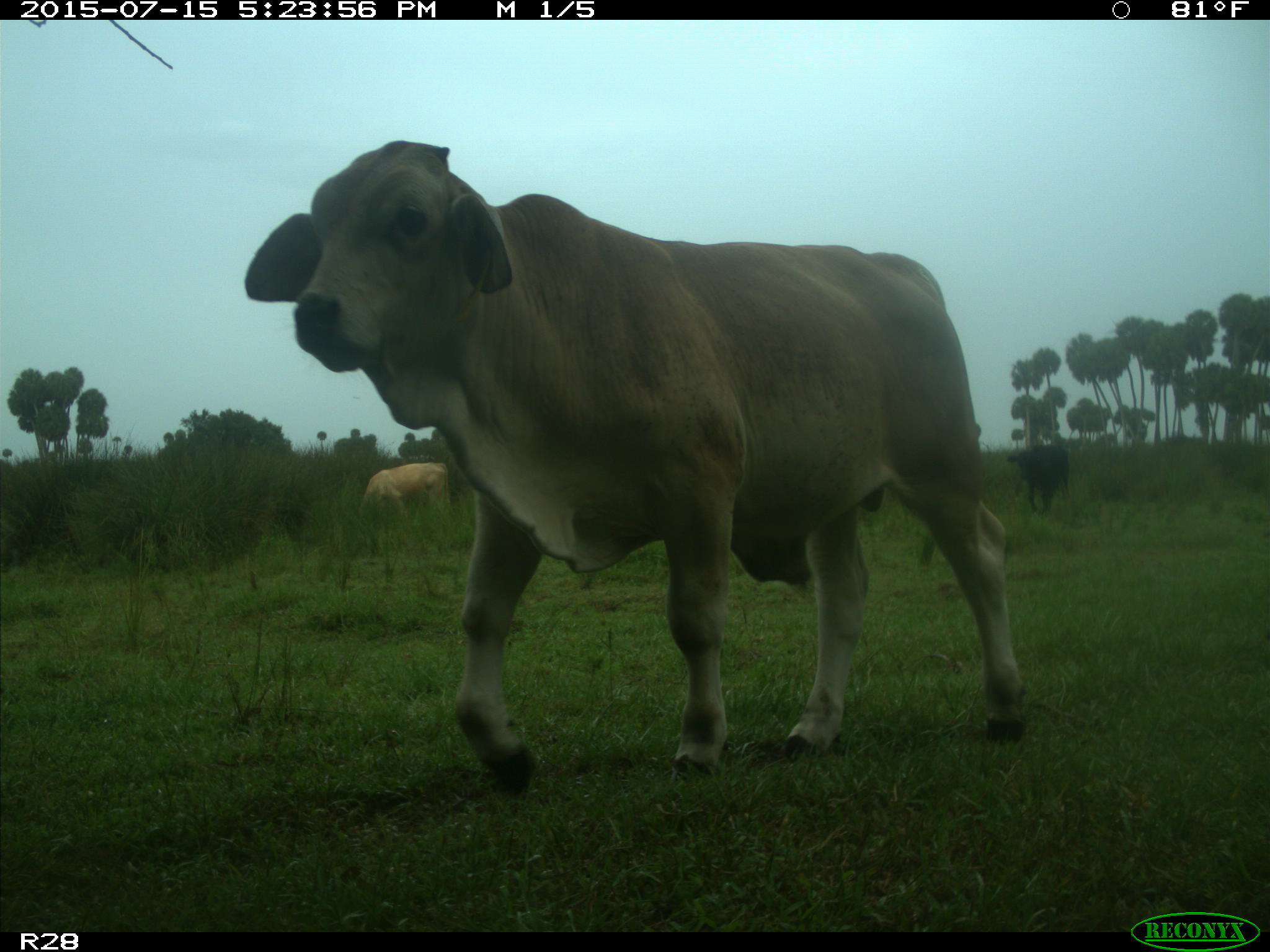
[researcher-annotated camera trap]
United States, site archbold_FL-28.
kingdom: Animalia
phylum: Chordata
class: Mammalia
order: Artiodactyla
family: Bovidae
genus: Bos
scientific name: Bos taurus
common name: domestic cow